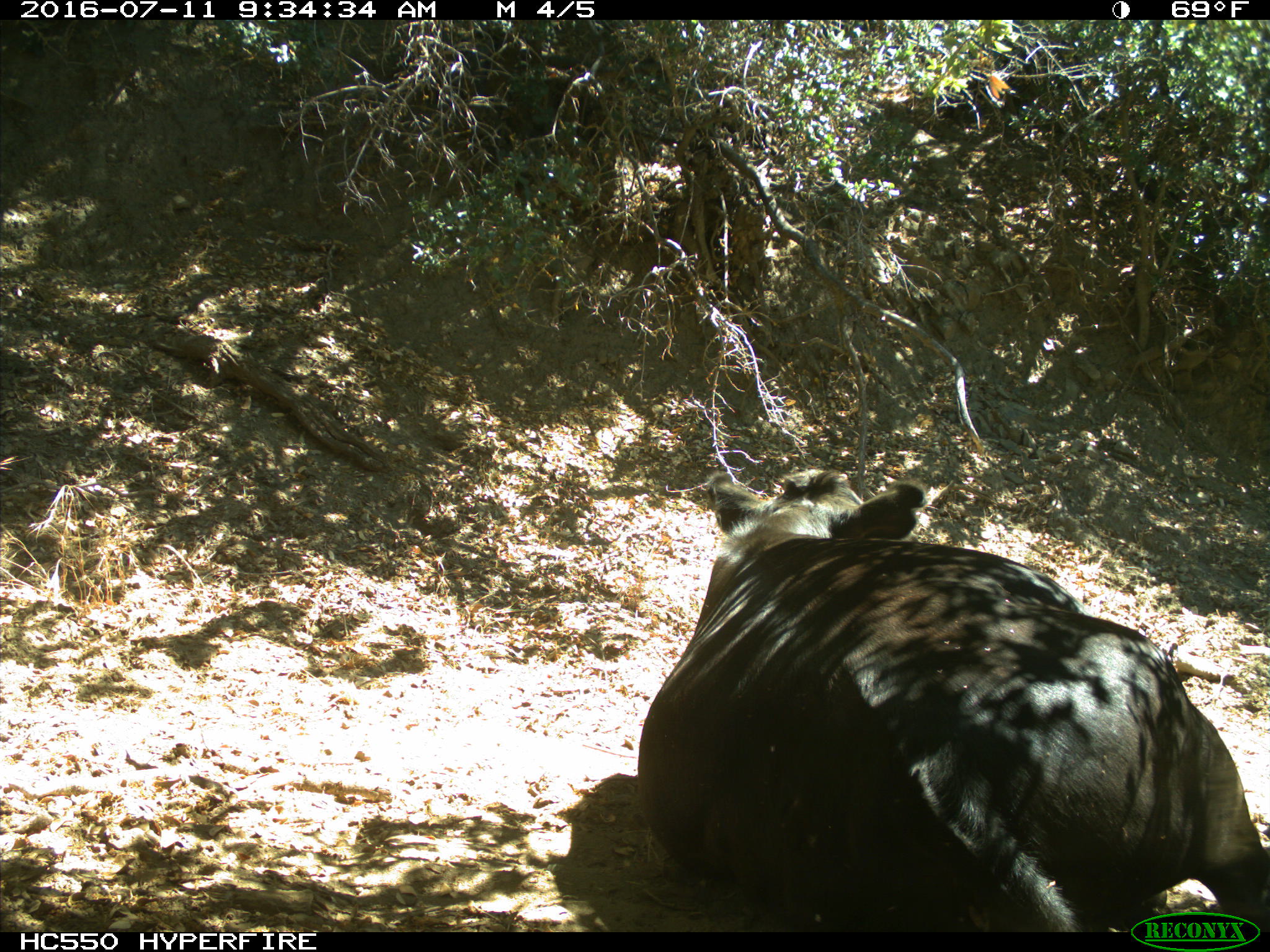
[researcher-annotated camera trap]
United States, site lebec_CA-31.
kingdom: Animalia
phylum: Chordata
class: Mammalia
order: Artiodactyla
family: Bovidae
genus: Bos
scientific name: Bos taurus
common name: domestic cow